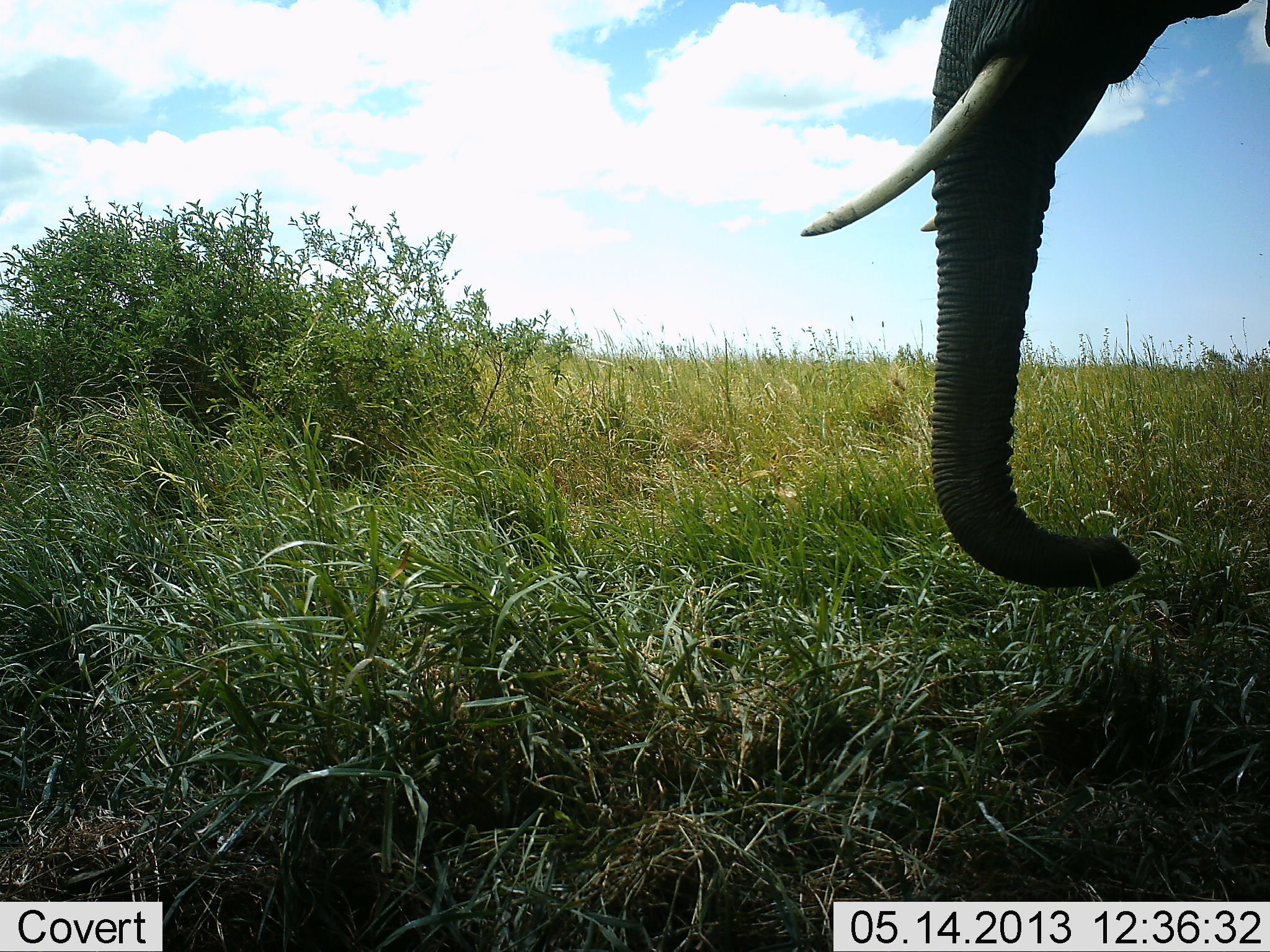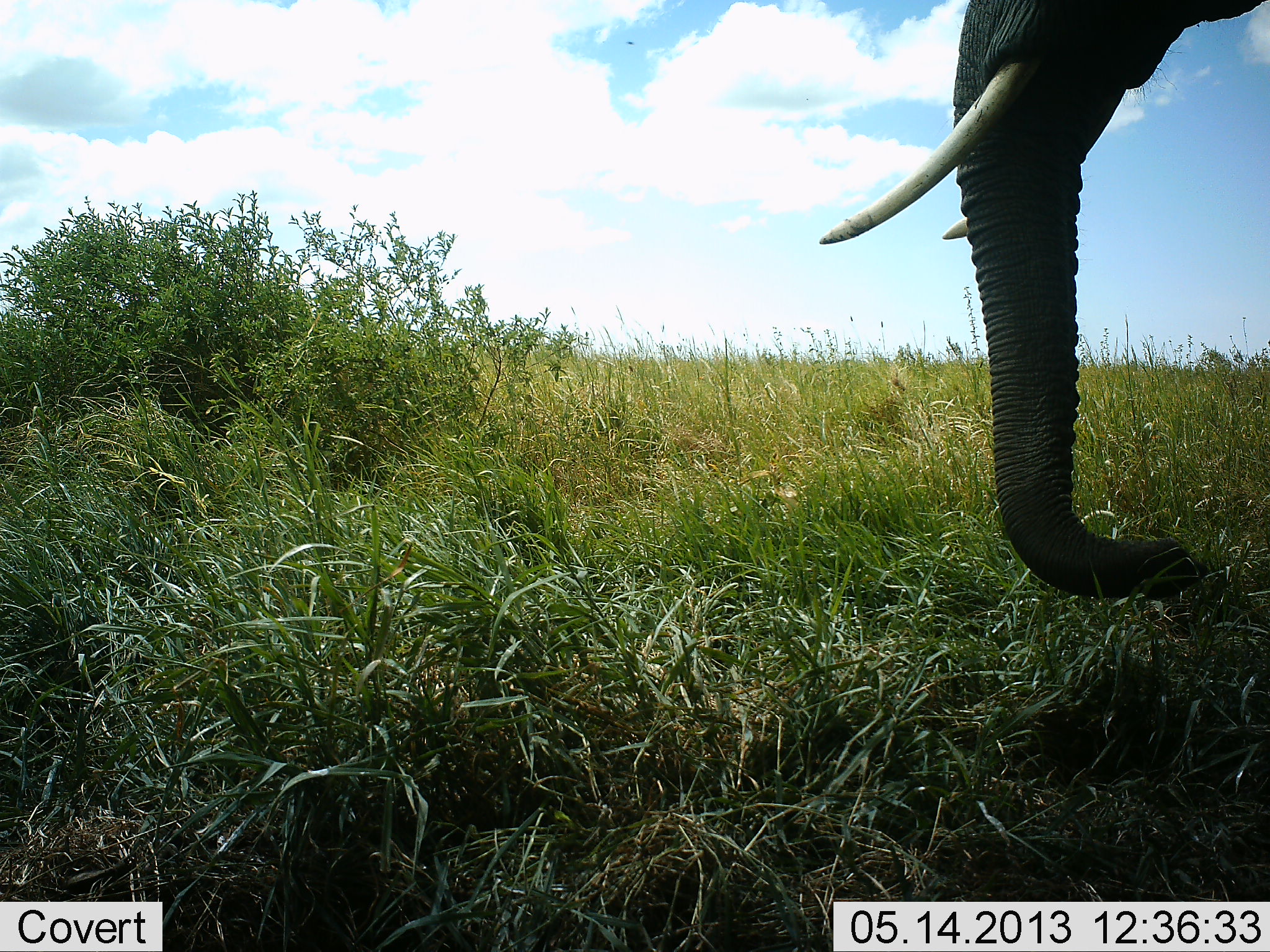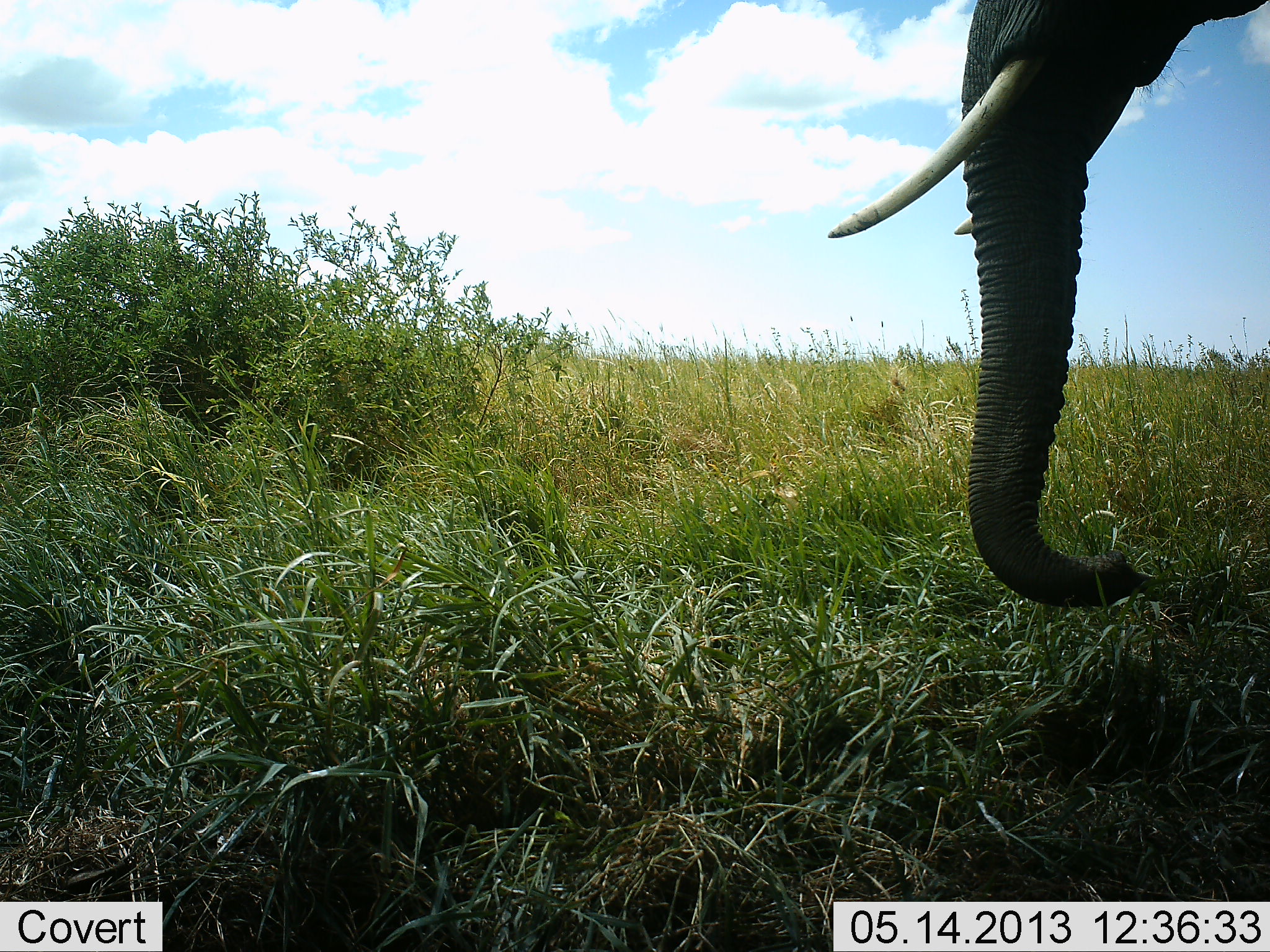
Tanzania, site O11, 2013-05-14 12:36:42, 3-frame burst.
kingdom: Animalia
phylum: Chordata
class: Mammalia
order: Proboscidea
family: Elephantidae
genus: Loxodonta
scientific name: Loxodonta africana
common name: african bush elephant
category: elephant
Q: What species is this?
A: Elephant (african bush elephant) (Loxodonta africana).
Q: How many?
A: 1.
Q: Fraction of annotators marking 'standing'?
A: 40%.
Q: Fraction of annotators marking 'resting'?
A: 0%.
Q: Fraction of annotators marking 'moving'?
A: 0%.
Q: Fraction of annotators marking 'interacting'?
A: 0%.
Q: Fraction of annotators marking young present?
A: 0%.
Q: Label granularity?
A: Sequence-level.